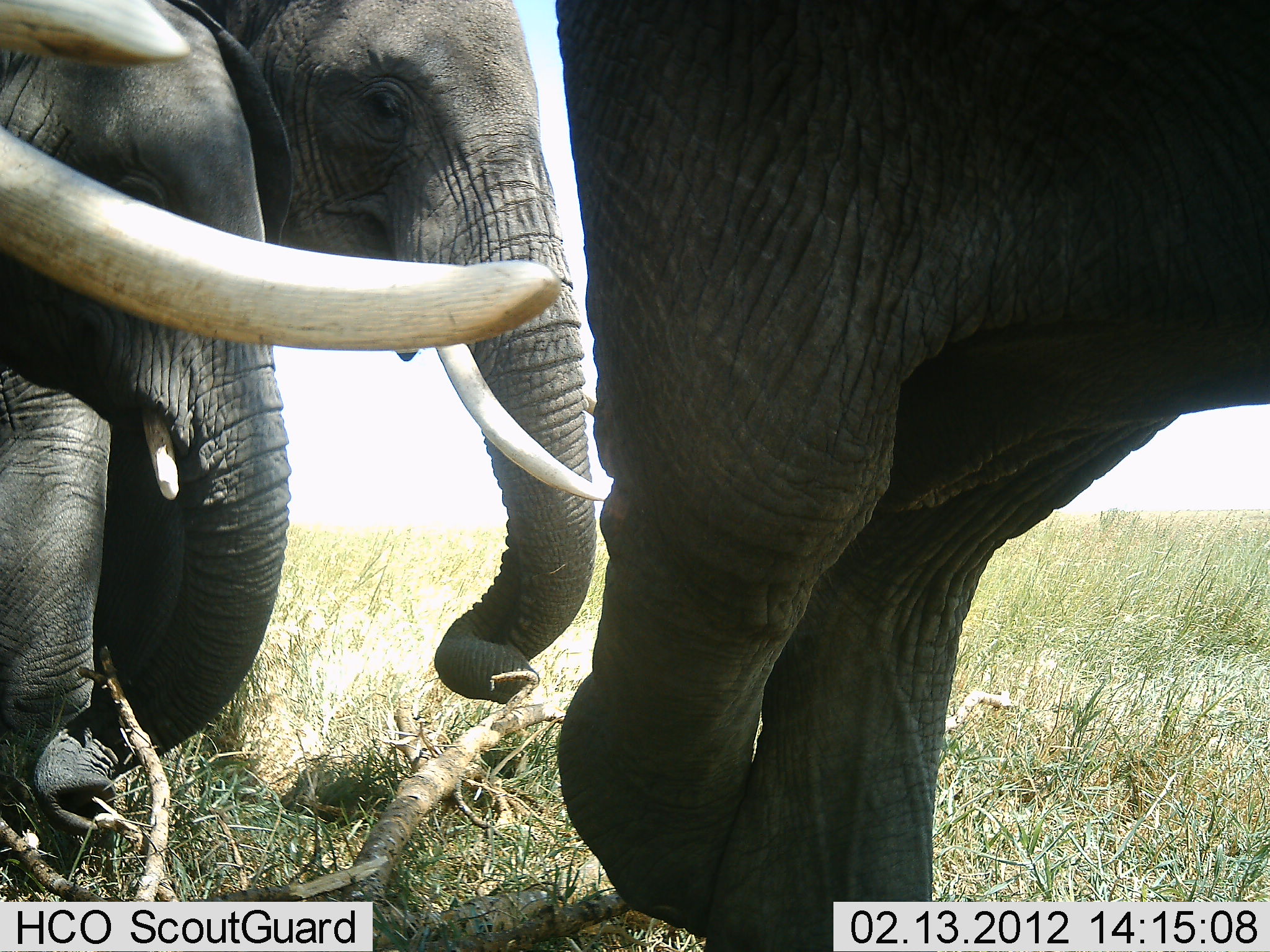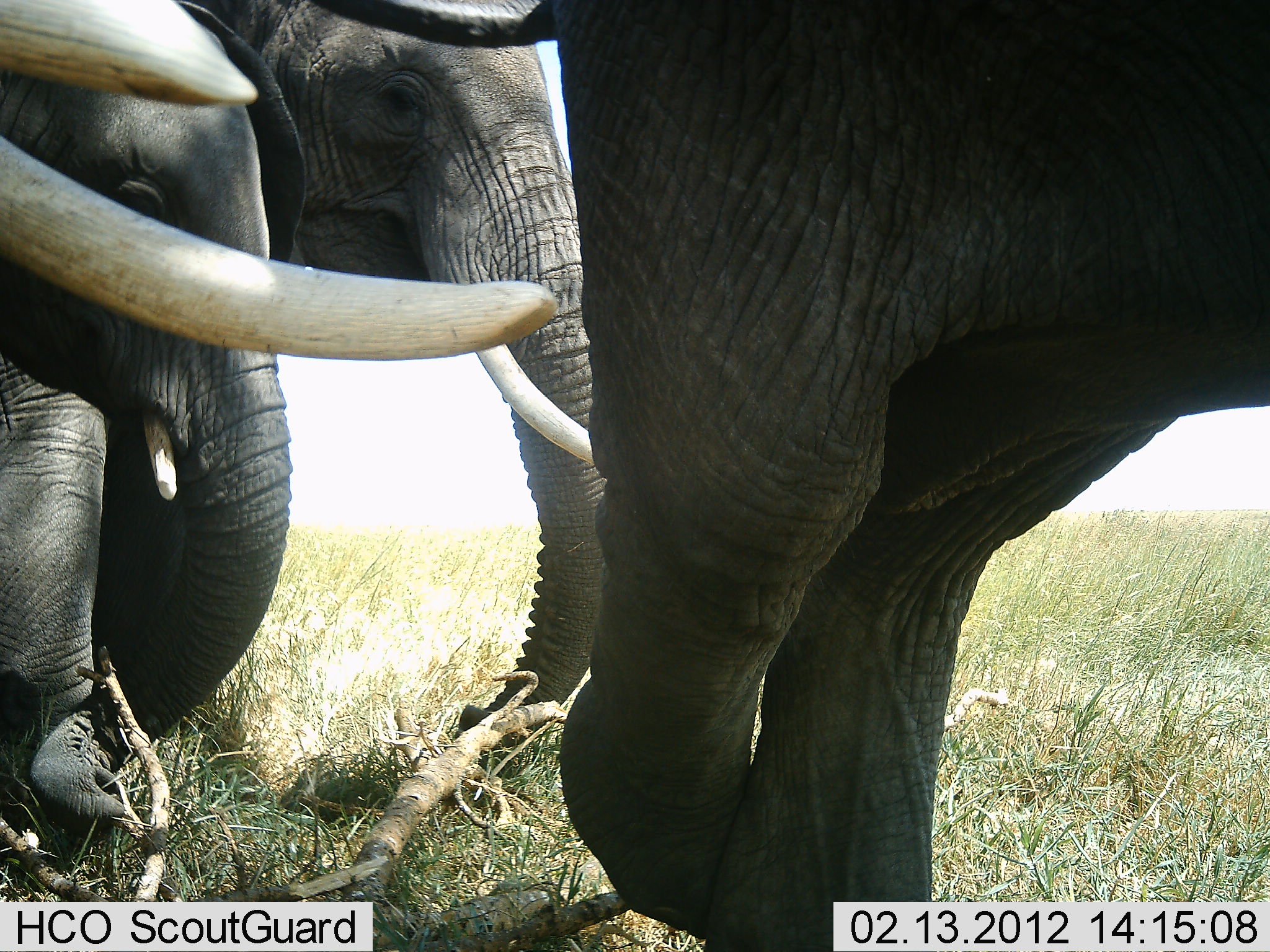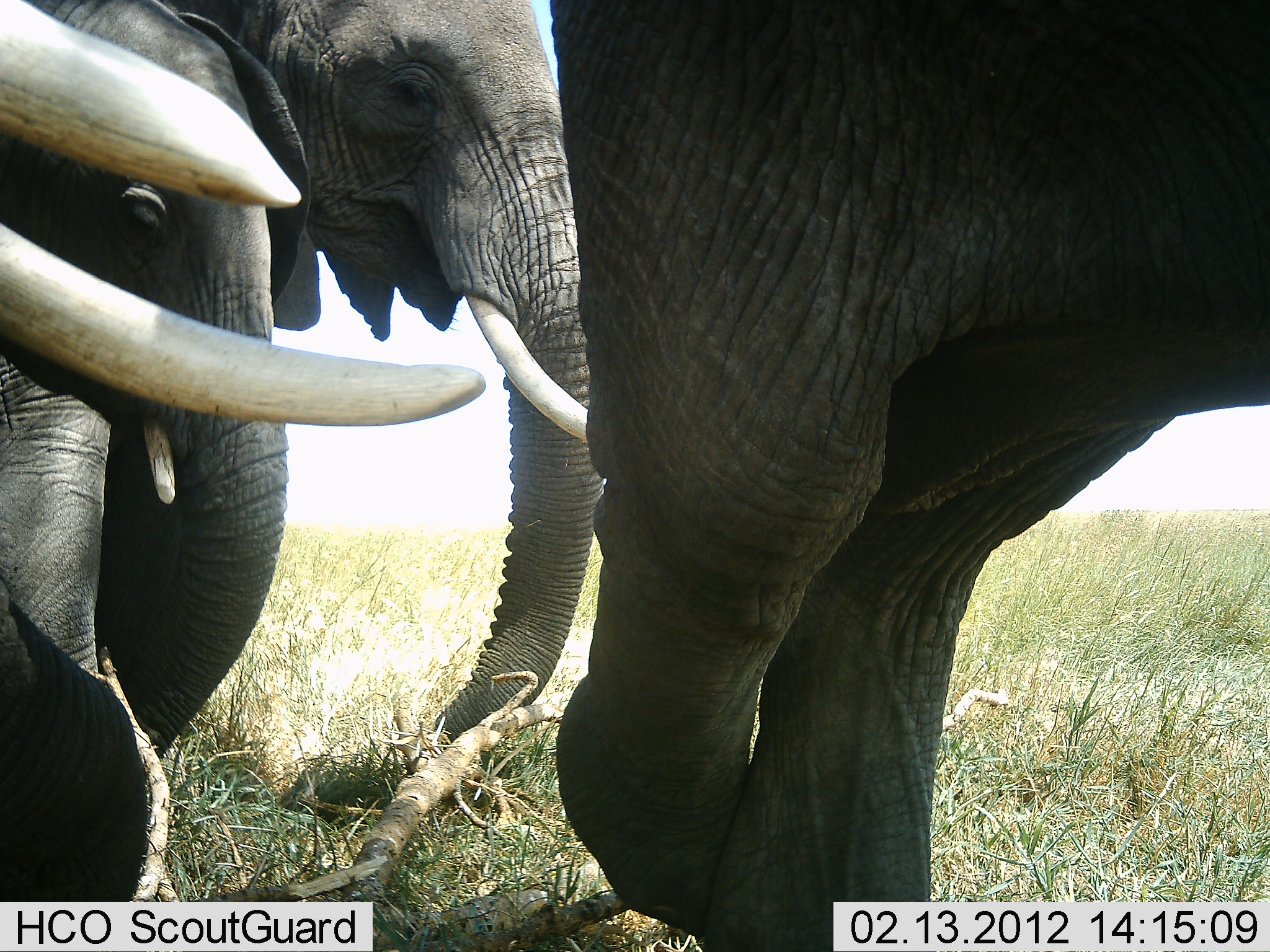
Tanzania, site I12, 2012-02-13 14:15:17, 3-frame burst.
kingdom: Animalia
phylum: Chordata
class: Mammalia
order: Proboscidea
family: Elephantidae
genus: Loxodonta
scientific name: Loxodonta africana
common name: african bush elephant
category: elephant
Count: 4.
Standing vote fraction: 81%.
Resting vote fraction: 0%.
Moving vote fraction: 15%.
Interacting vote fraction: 8%.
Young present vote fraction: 23%.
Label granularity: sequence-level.